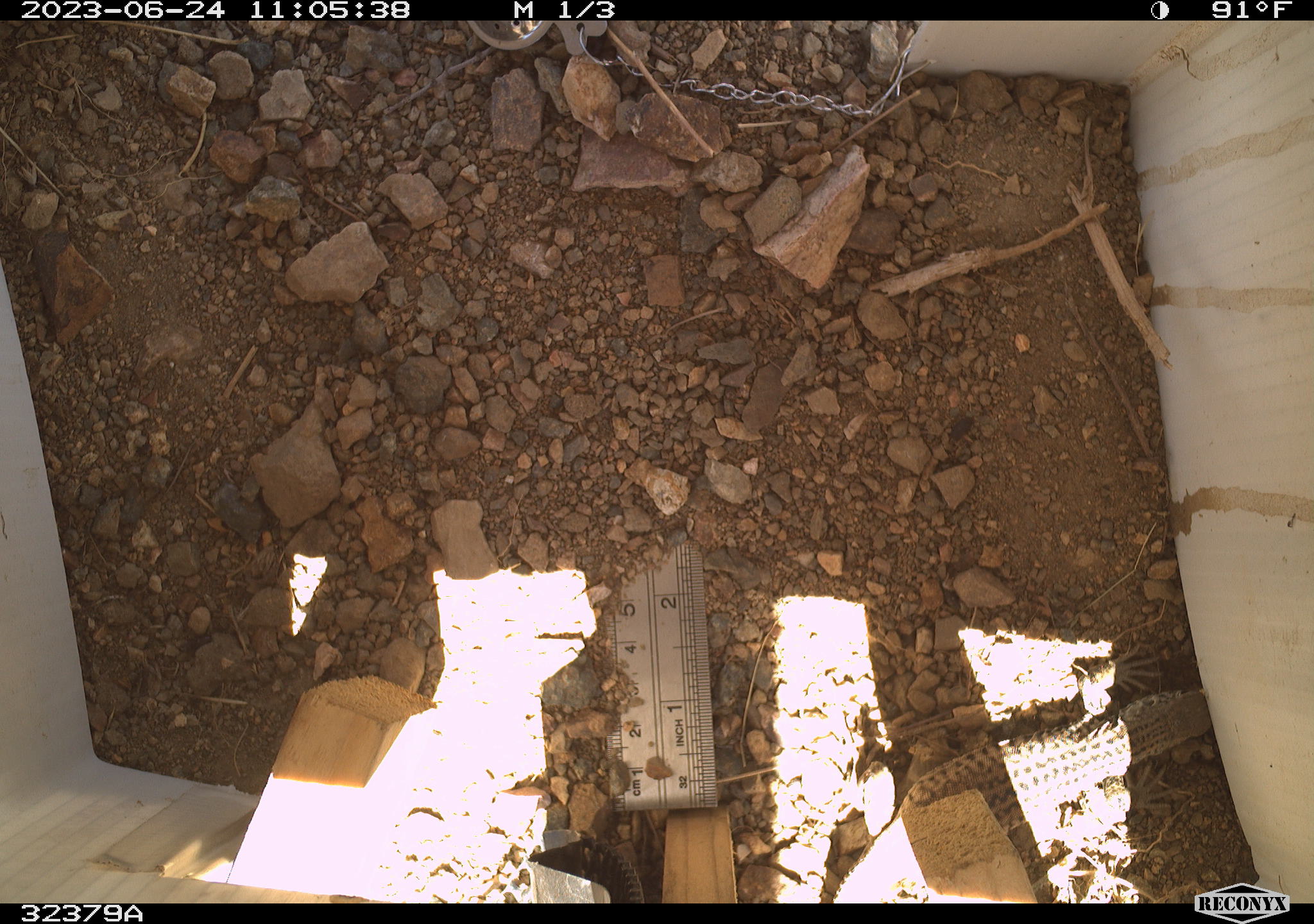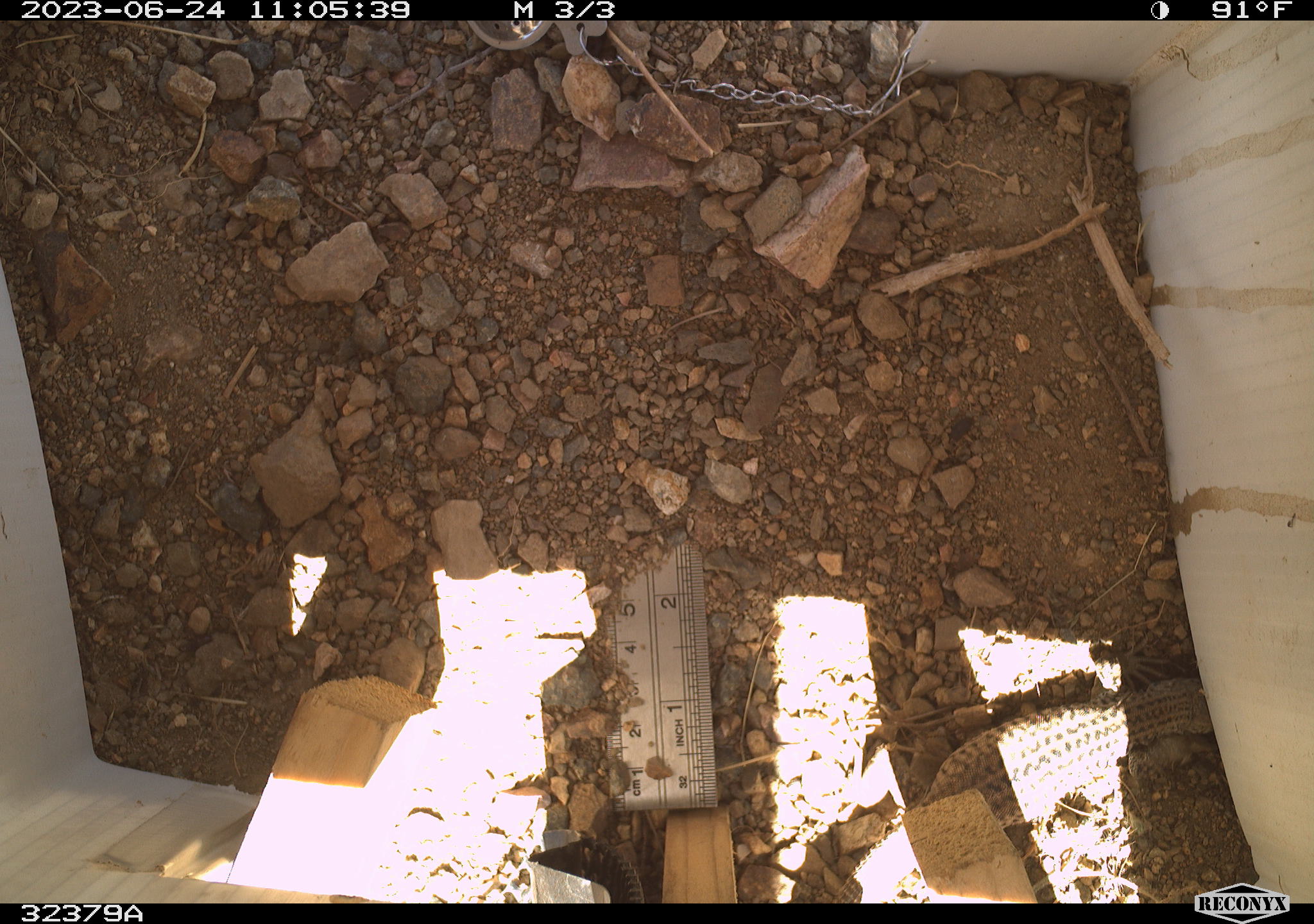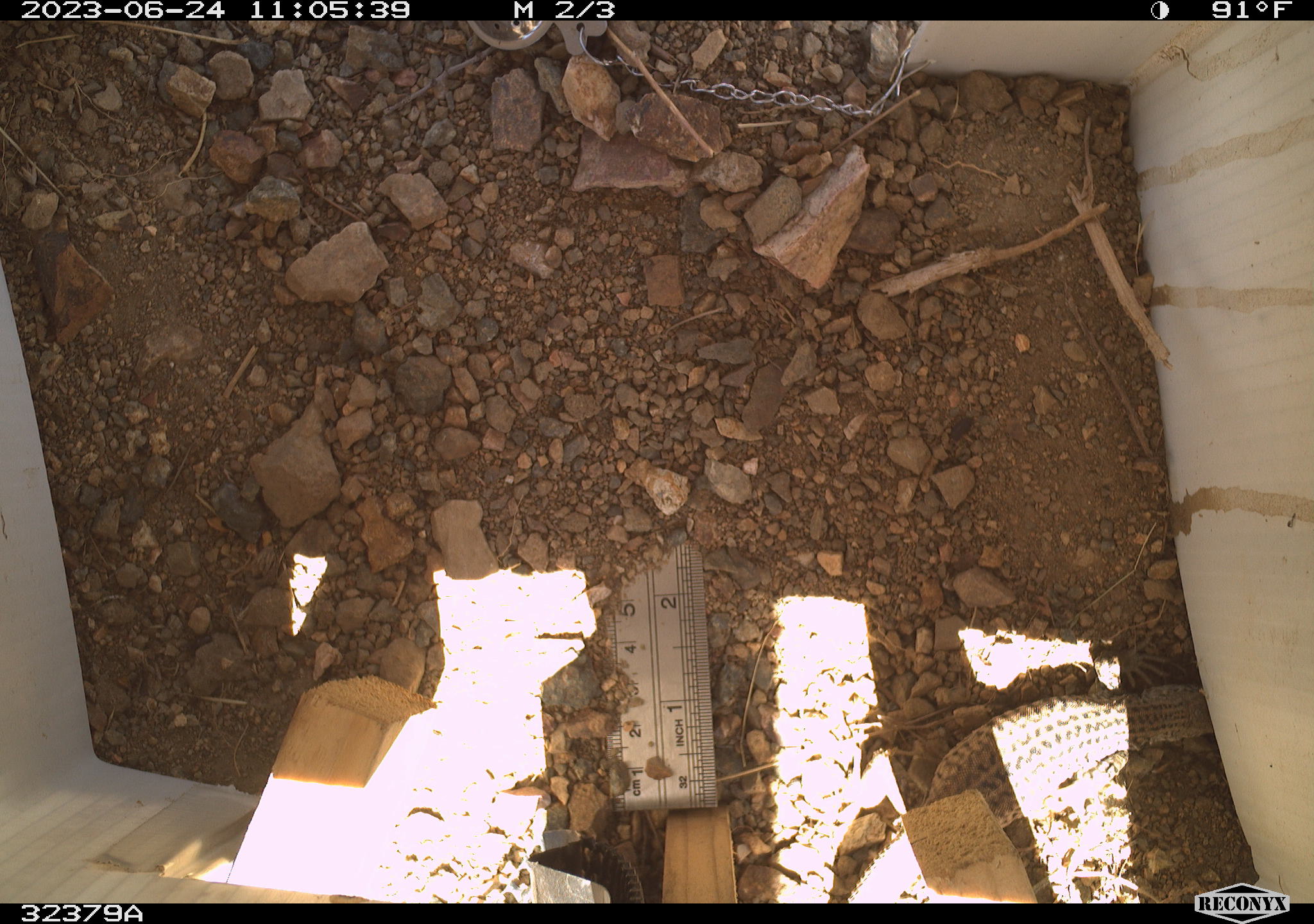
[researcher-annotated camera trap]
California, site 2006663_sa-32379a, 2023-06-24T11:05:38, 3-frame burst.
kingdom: Animalia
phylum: Chordata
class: Reptilia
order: Squamata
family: Teiidae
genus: Aspidoscelis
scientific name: Aspidoscelis tigris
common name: western whiptail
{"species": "western whiptail (Aspidoscelis tigris)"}